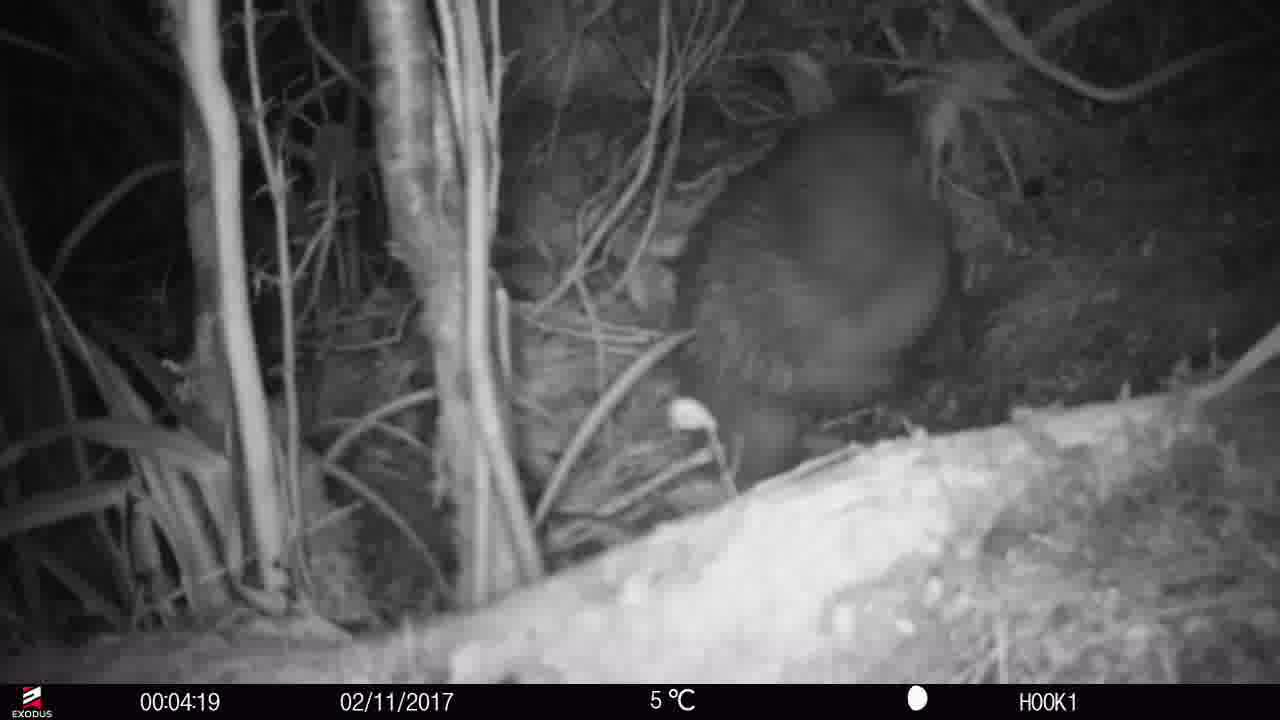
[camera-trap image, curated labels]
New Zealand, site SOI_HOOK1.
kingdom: Animalia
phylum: Chordata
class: Aves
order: Apterygiformes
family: Apterygidae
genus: Apteryx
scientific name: Apteryx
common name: kiwi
Kiwi (Apteryx).